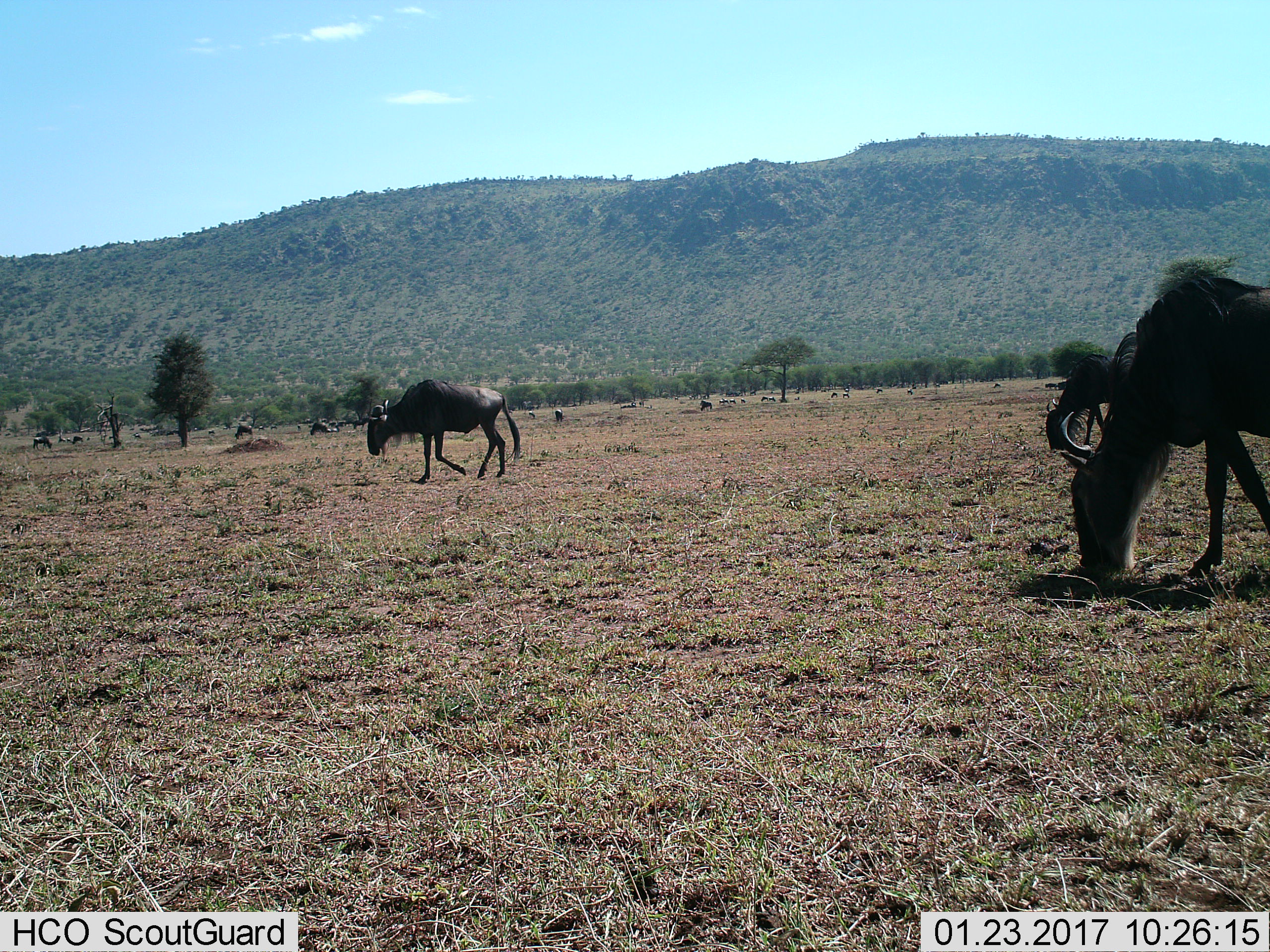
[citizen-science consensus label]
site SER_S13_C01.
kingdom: Animalia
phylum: Chordata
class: Mammalia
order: Artiodactyla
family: Bovidae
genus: Connochaetes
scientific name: Connochaetes taurinus taurinus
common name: blue wildebeest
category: wildebeestblue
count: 3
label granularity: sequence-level